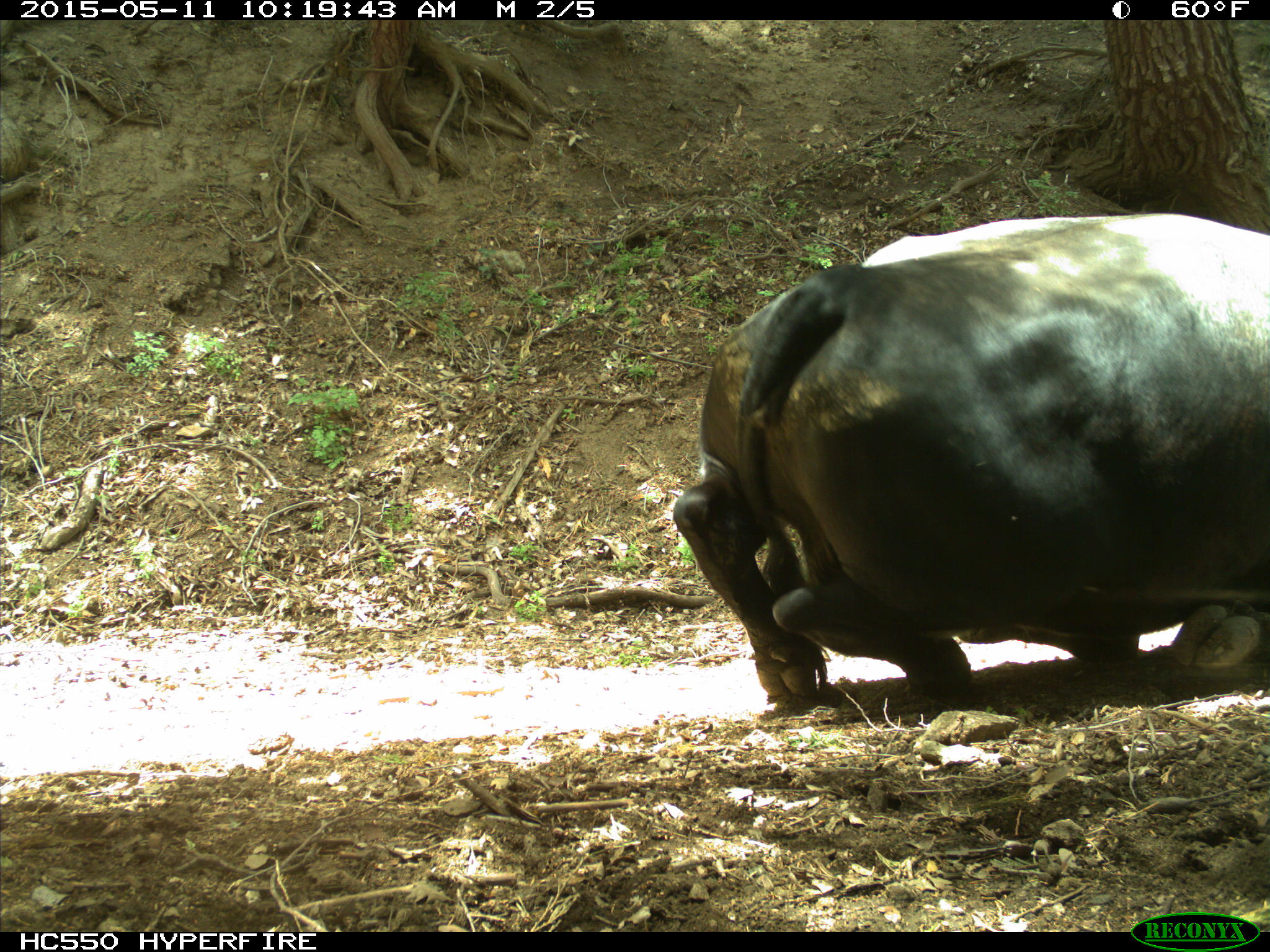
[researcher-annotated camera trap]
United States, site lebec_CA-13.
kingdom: Animalia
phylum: Chordata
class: Mammalia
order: Artiodactyla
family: Bovidae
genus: Bos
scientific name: Bos taurus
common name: domestic cow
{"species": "Bos taurus (domestic cow)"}